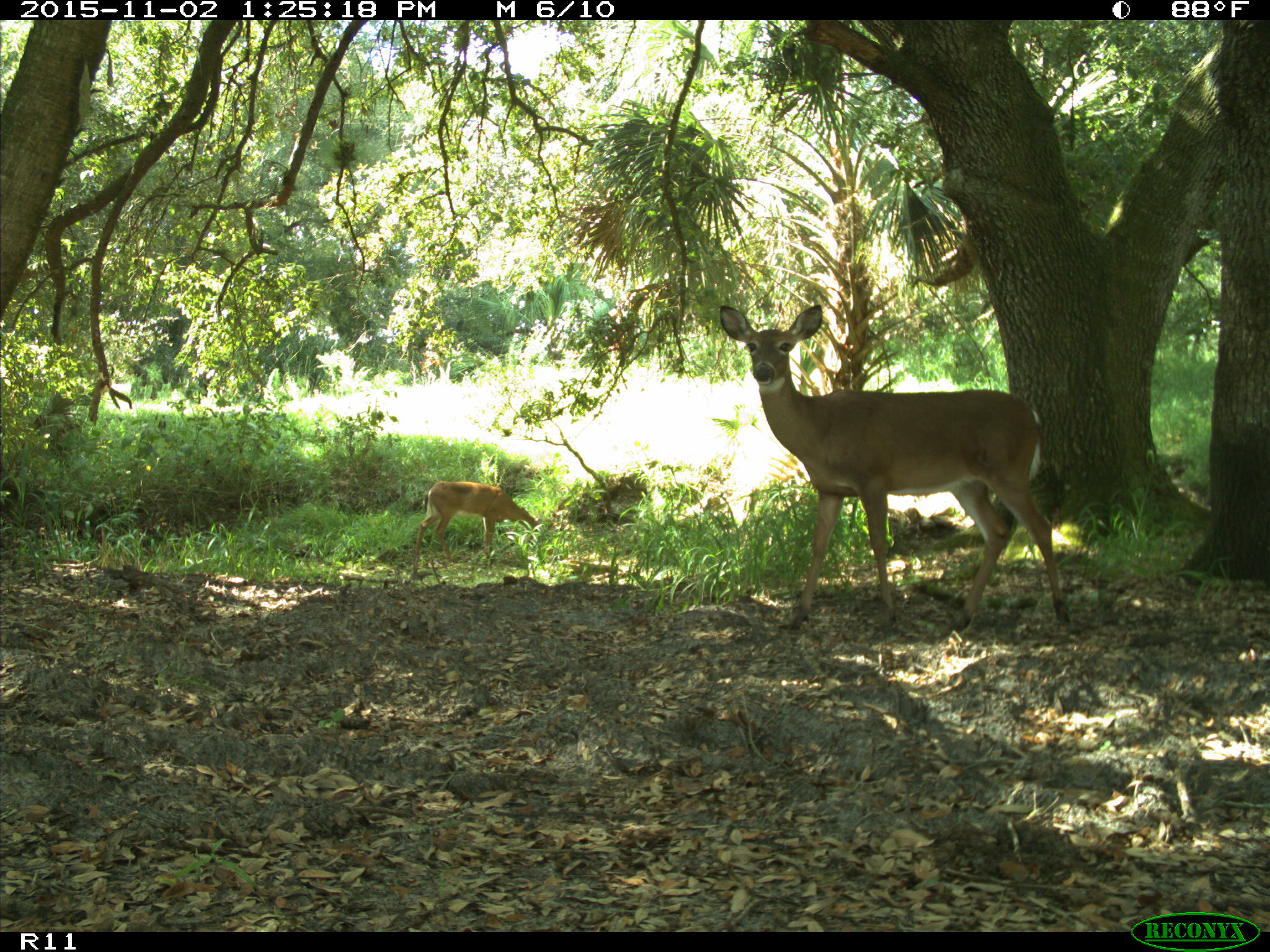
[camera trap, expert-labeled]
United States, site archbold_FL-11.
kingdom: Animalia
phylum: Chordata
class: Mammalia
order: Artiodactyla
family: Cervidae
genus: Odocoileus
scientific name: Odocoileus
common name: deer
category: unidentified deer